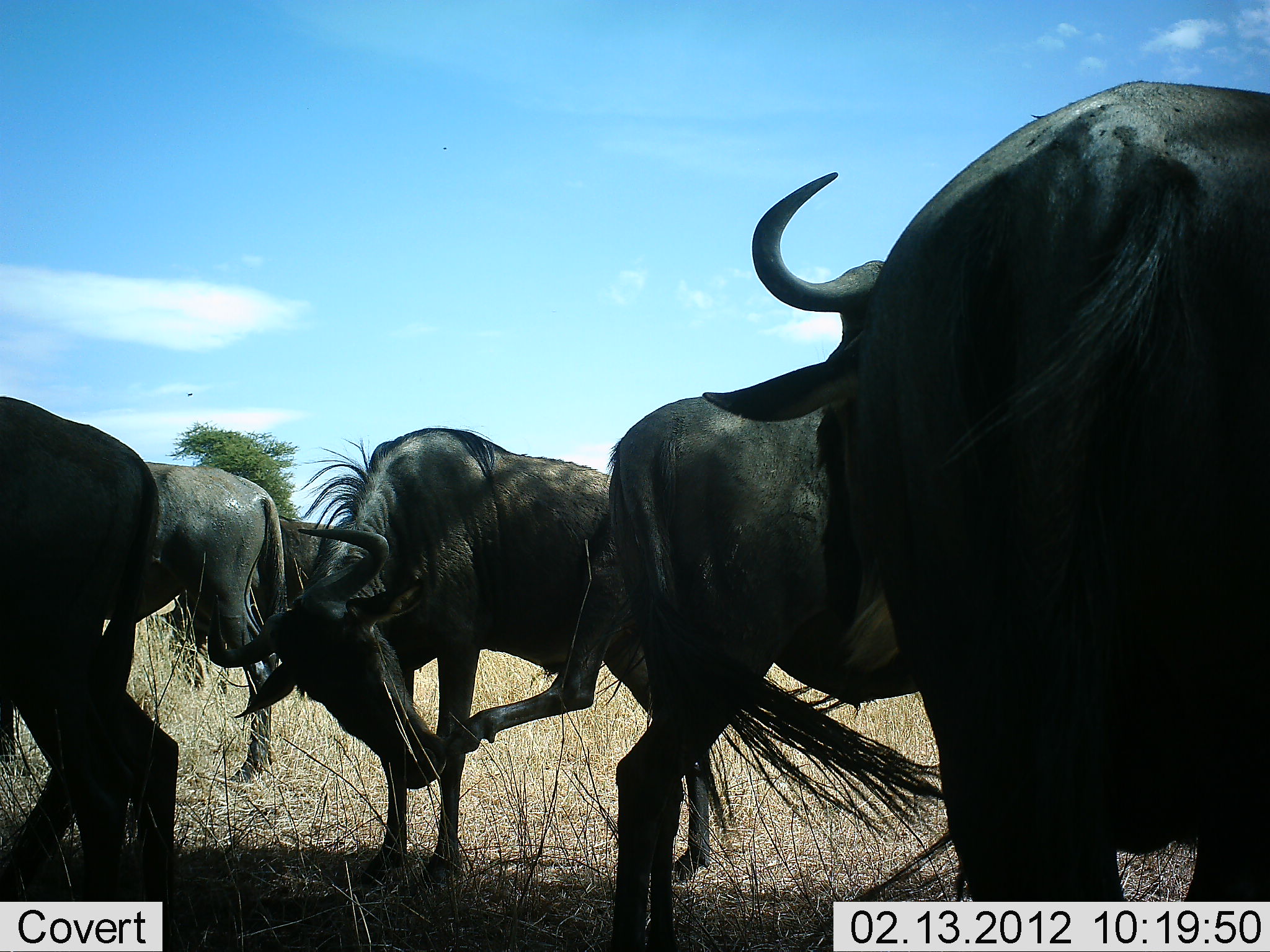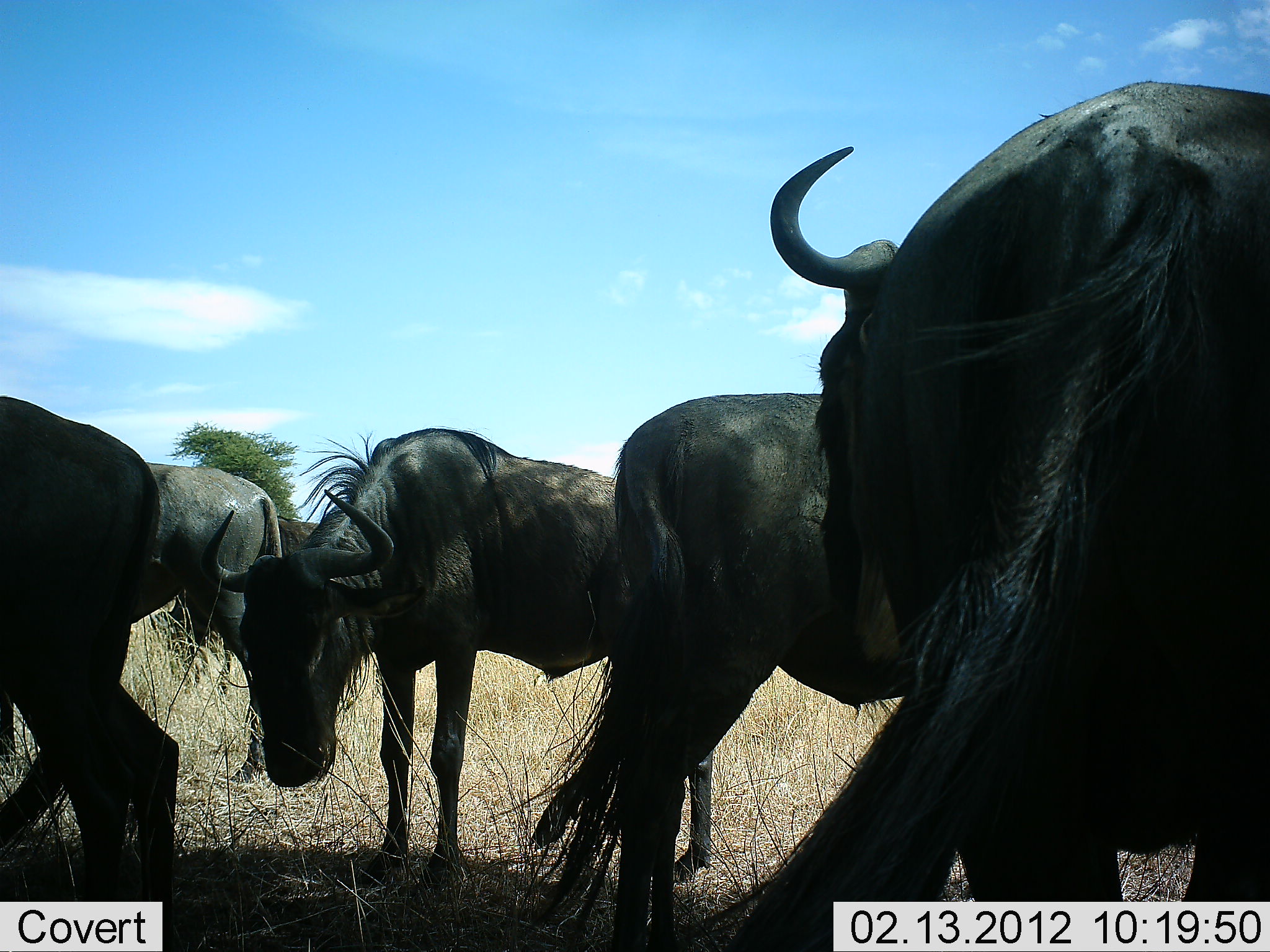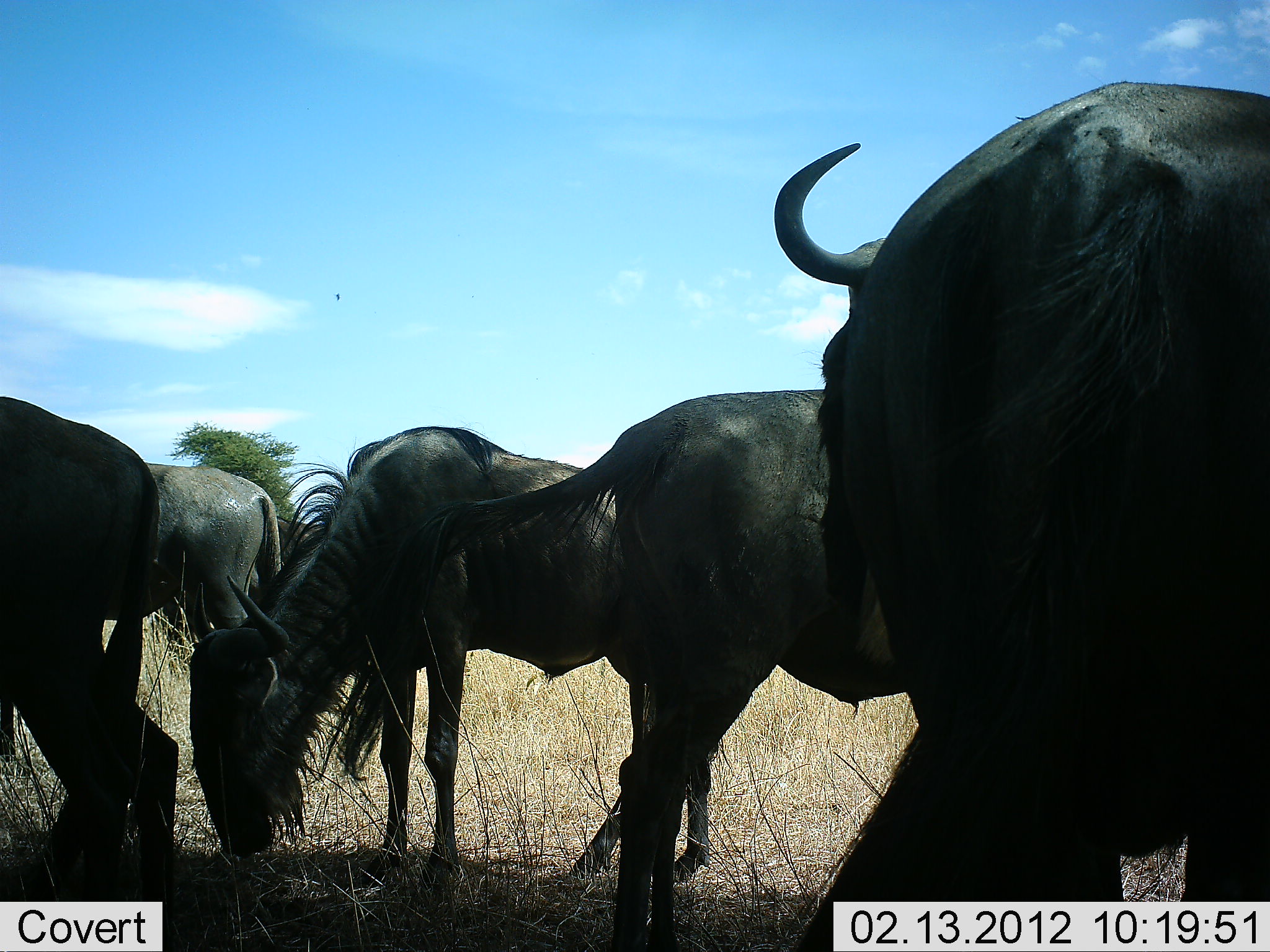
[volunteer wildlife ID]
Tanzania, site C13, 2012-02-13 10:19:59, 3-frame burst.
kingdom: Animalia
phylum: Chordata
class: Mammalia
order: Artiodactyla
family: Bovidae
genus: Connochaetes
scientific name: Connochaetes taurinus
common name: blue wildebeest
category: wildebeest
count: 5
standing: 89%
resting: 5%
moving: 5%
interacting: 5%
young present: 0%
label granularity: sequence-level